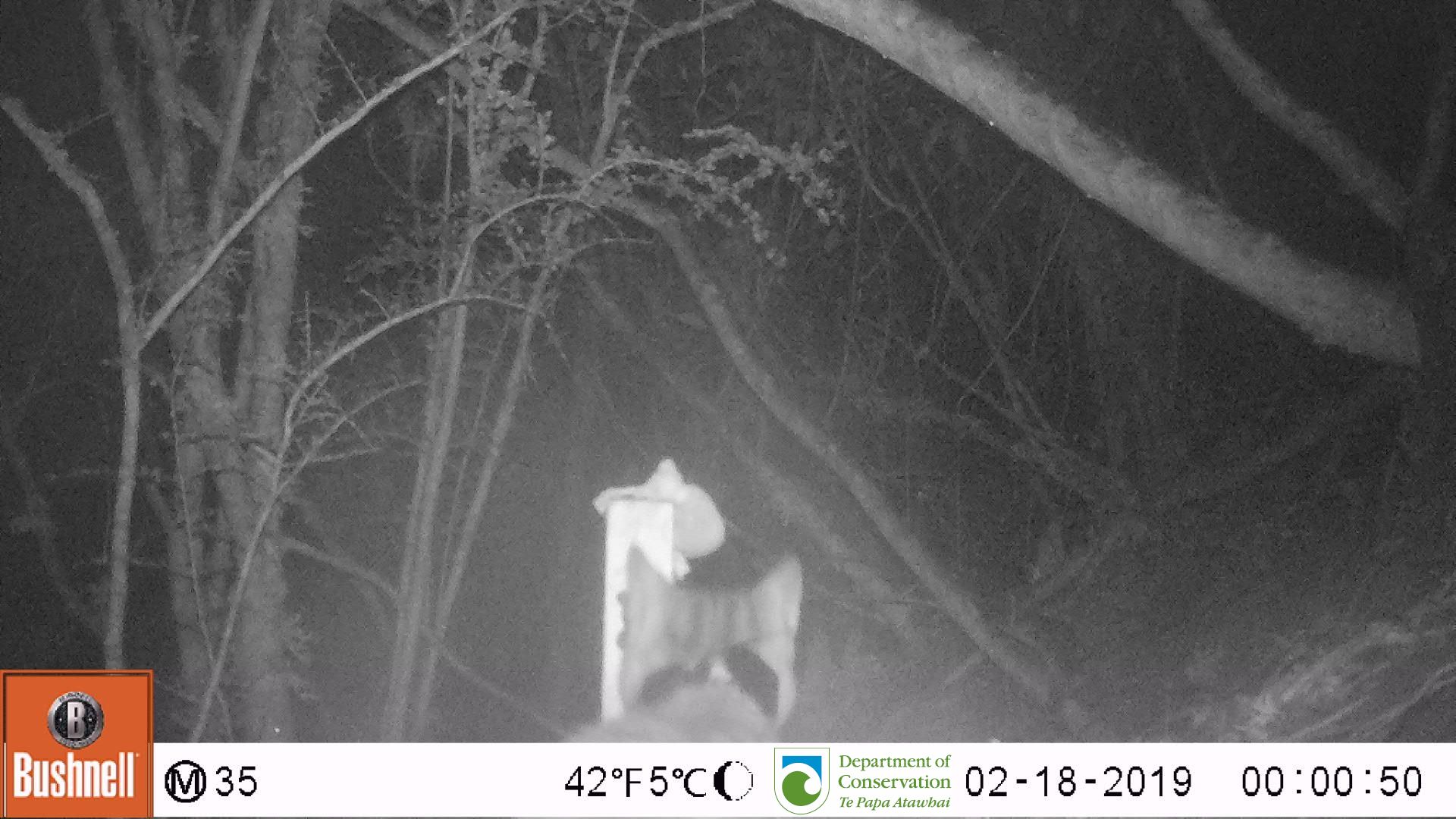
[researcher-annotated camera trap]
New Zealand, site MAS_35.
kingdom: Animalia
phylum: Chordata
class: Mammalia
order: Carnivora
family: Felidae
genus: Felis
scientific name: Felis catus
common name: domestic cat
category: cat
Cat (domestic cat) (Felis catus).